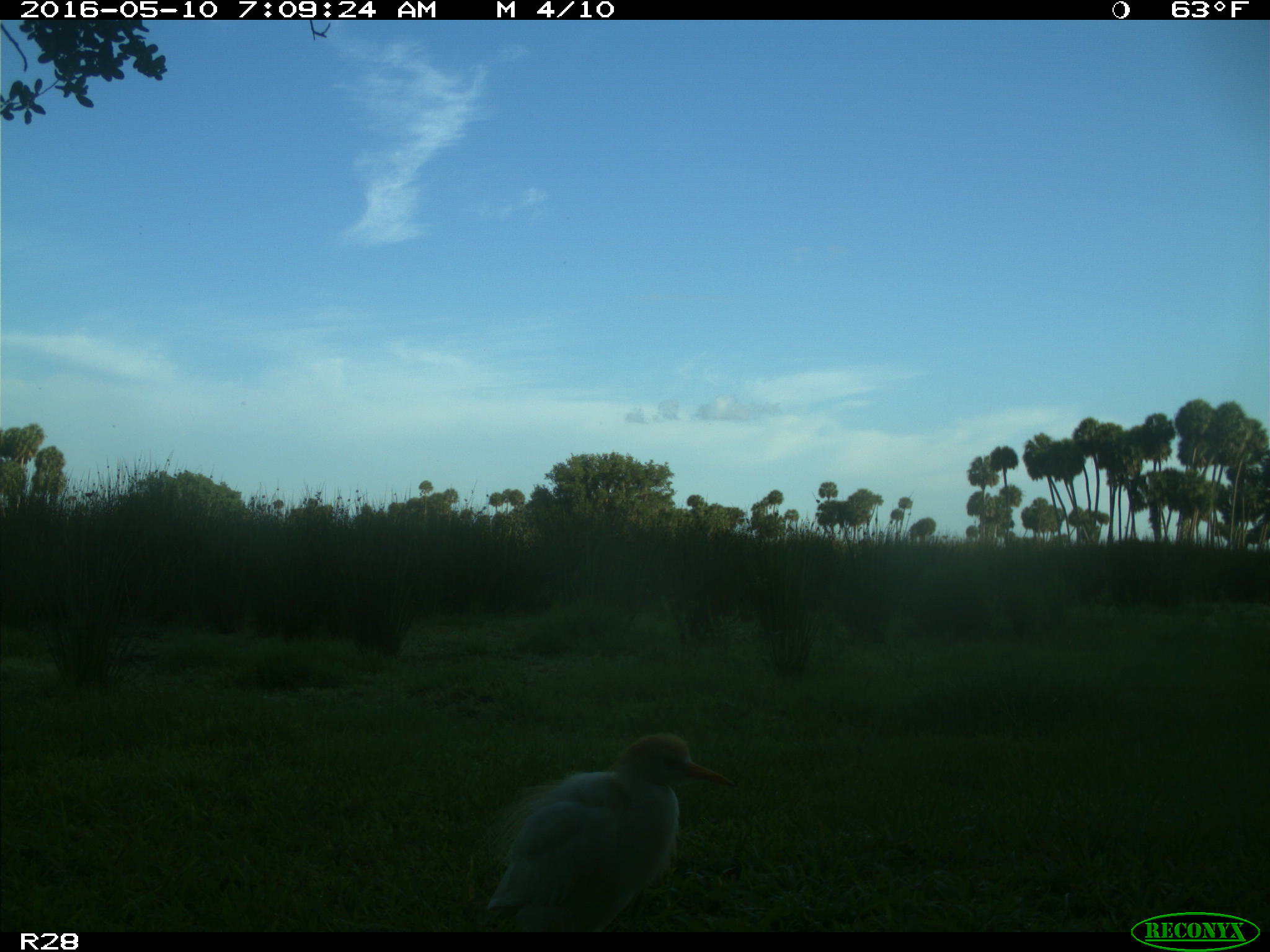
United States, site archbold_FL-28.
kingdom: Animalia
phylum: Chordata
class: Aves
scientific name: Aves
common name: birds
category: unidentified bird